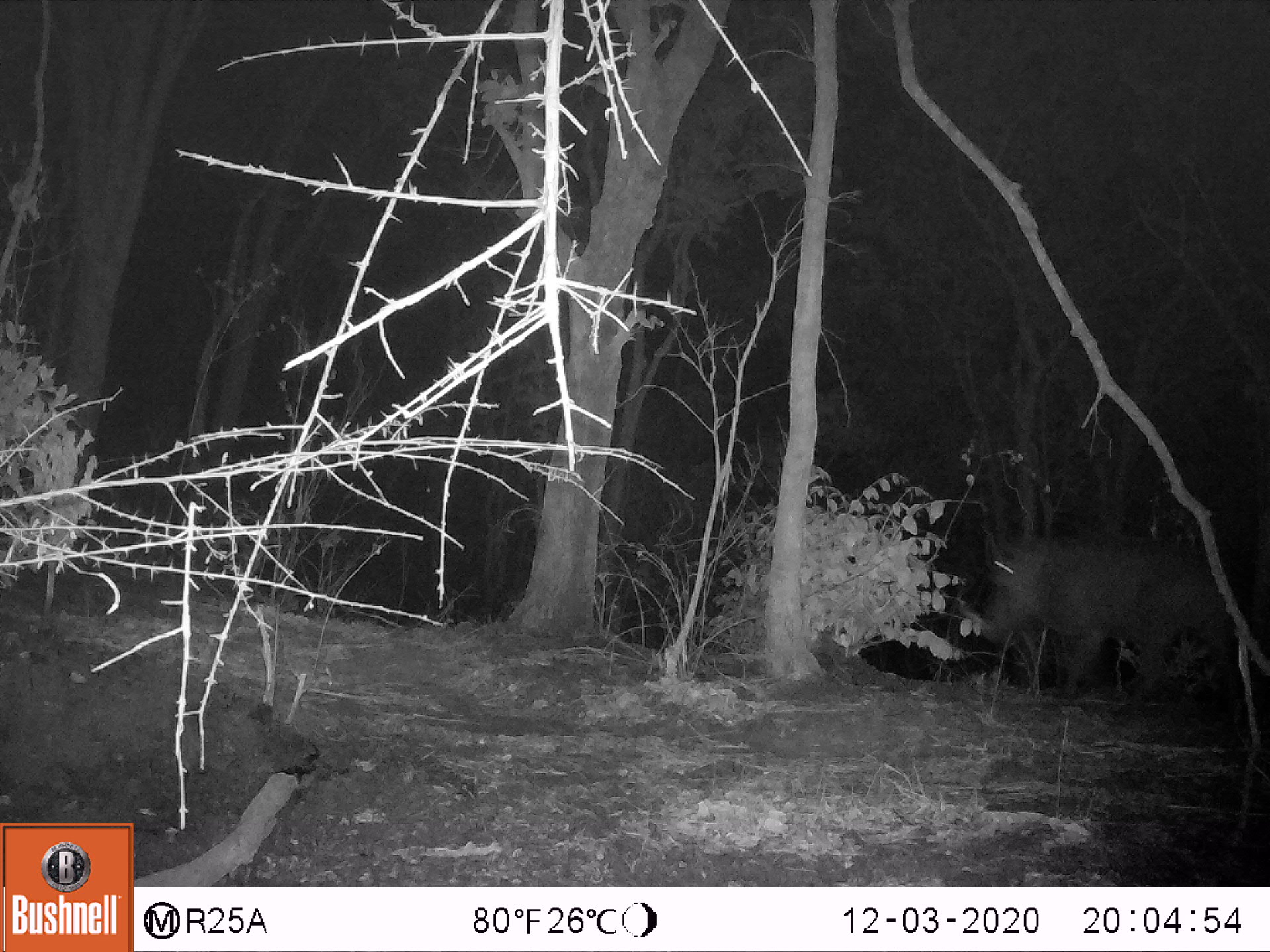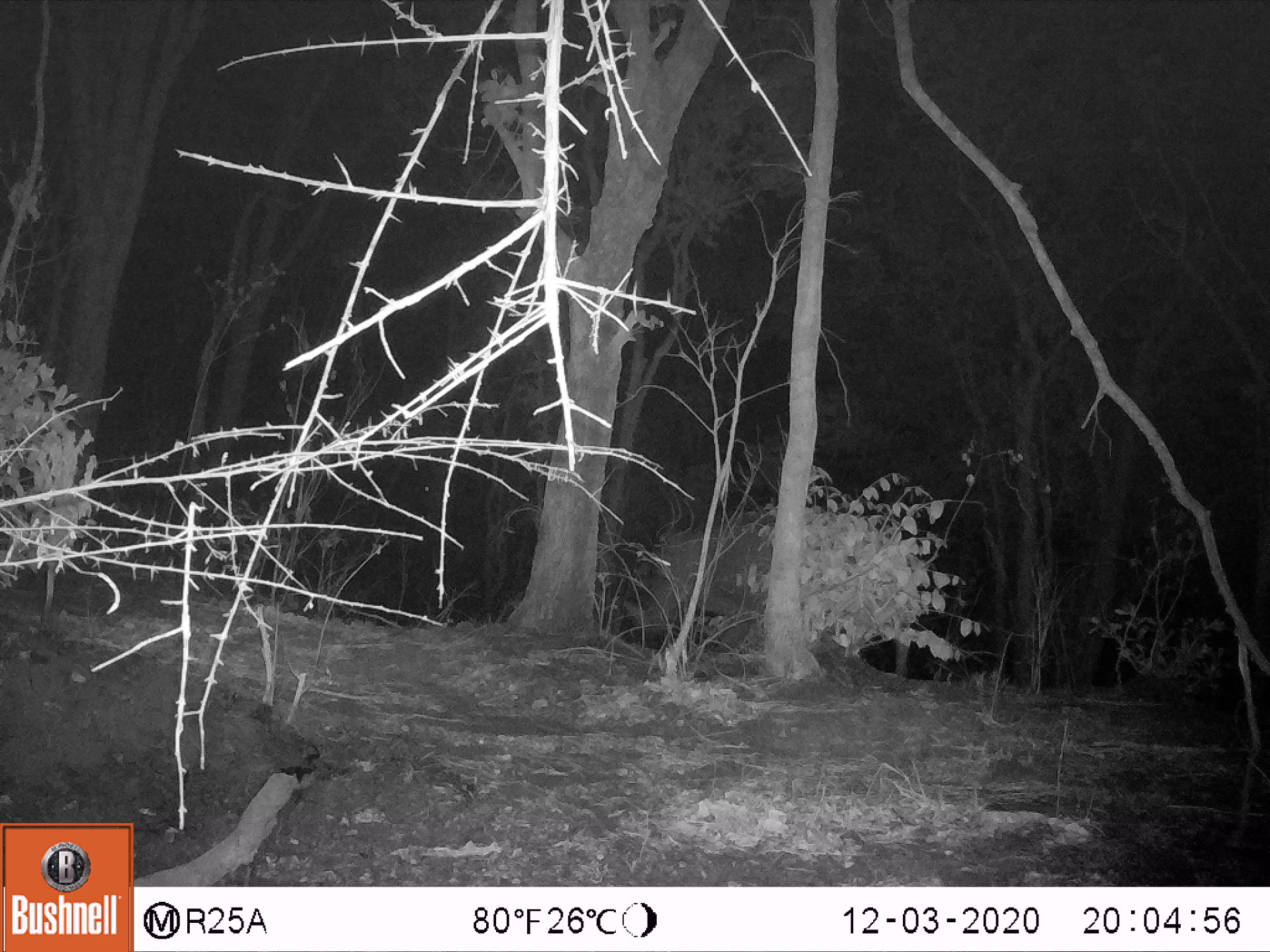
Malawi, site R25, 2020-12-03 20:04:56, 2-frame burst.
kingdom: Animalia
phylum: Chordata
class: Mammalia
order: Artiodactyla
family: Suidae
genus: Phacochoerus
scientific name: Phacochoerus africanus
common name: common warthog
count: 1